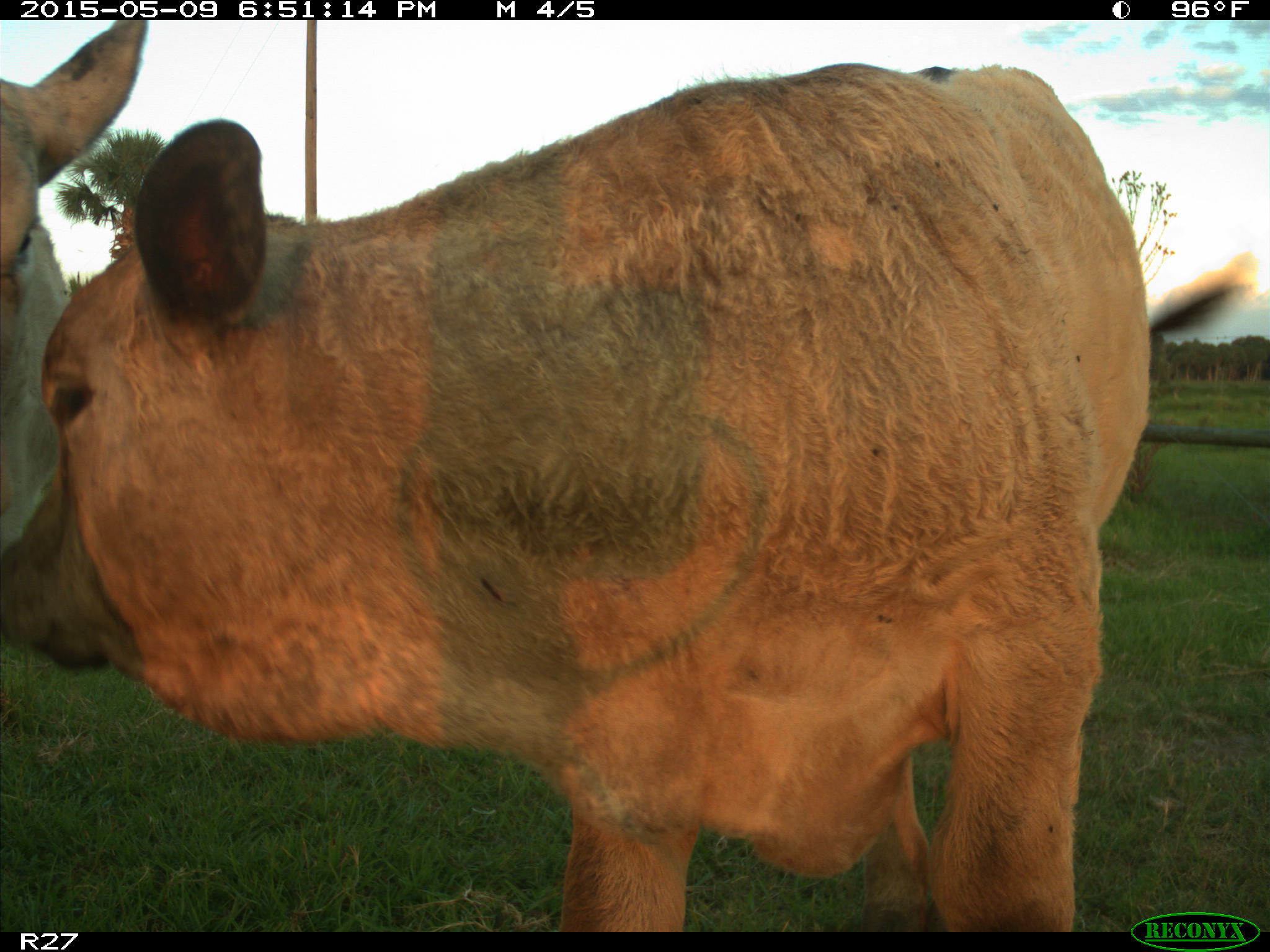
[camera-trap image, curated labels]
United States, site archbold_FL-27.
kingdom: Animalia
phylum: Chordata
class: Mammalia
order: Artiodactyla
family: Bovidae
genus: Bos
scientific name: Bos taurus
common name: domestic cow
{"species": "Bos taurus (domestic cow)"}